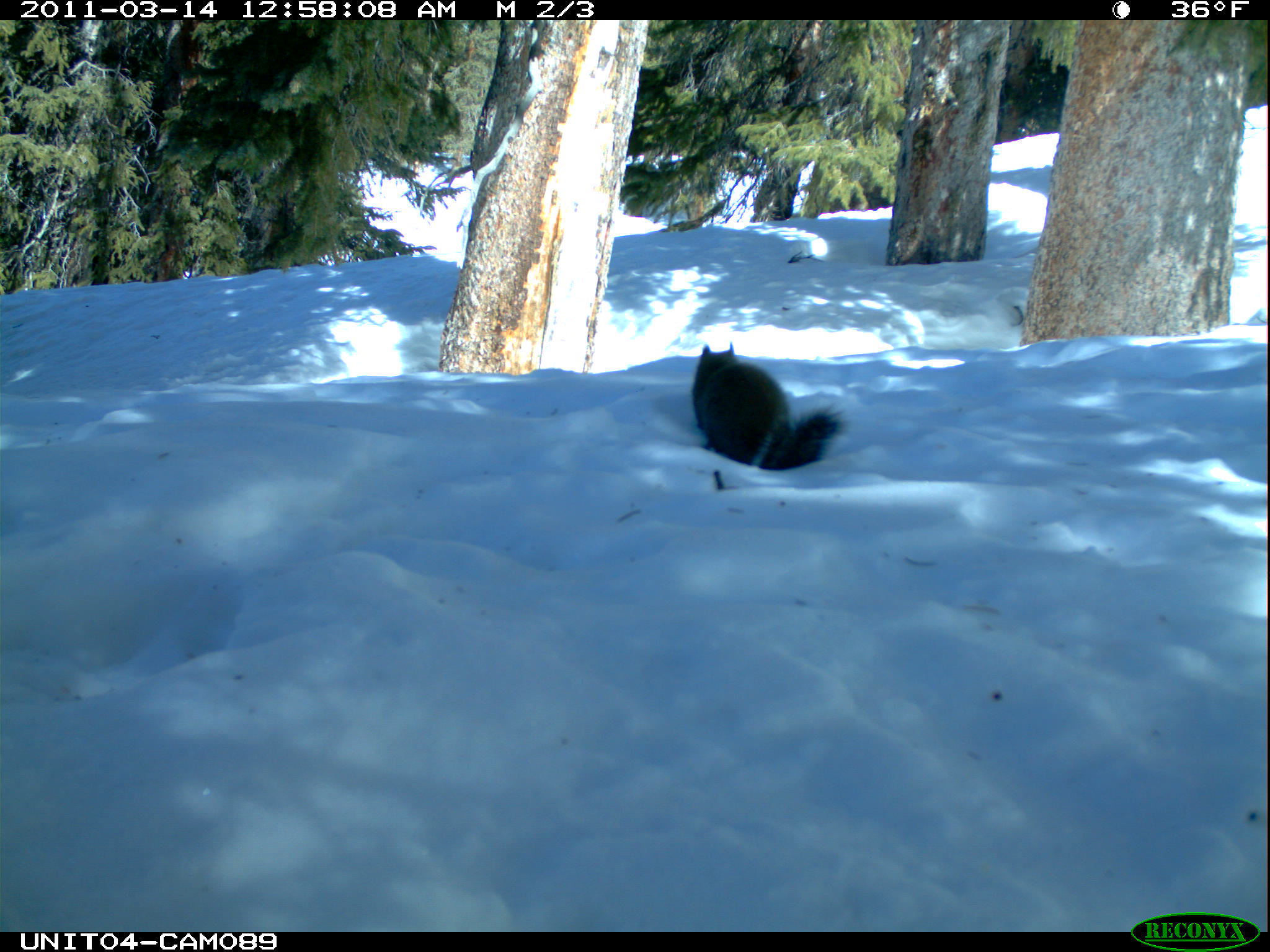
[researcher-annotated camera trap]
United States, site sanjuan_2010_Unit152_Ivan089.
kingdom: Animalia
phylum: Chordata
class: Mammalia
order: Rodentia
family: Sciuridae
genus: Tamiasciurus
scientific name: Tamiasciurus hudsonicus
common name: american red squirrel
Tamiasciurus hudsonicus (american red squirrel).